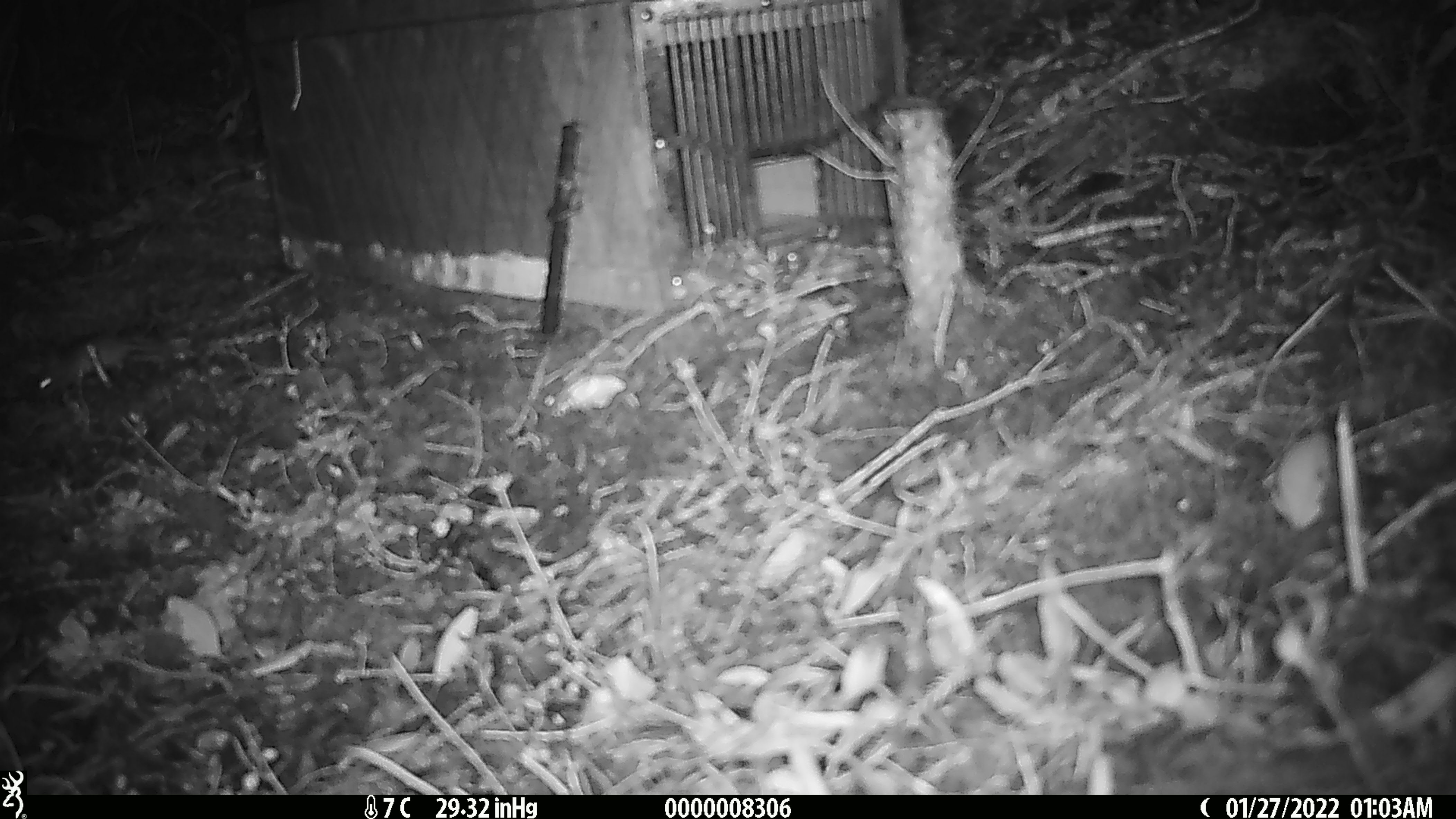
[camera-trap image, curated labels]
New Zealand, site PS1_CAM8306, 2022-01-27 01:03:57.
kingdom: Animalia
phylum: Chordata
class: Mammalia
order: Rodentia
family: Muridae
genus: Mus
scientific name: Mus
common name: mouse